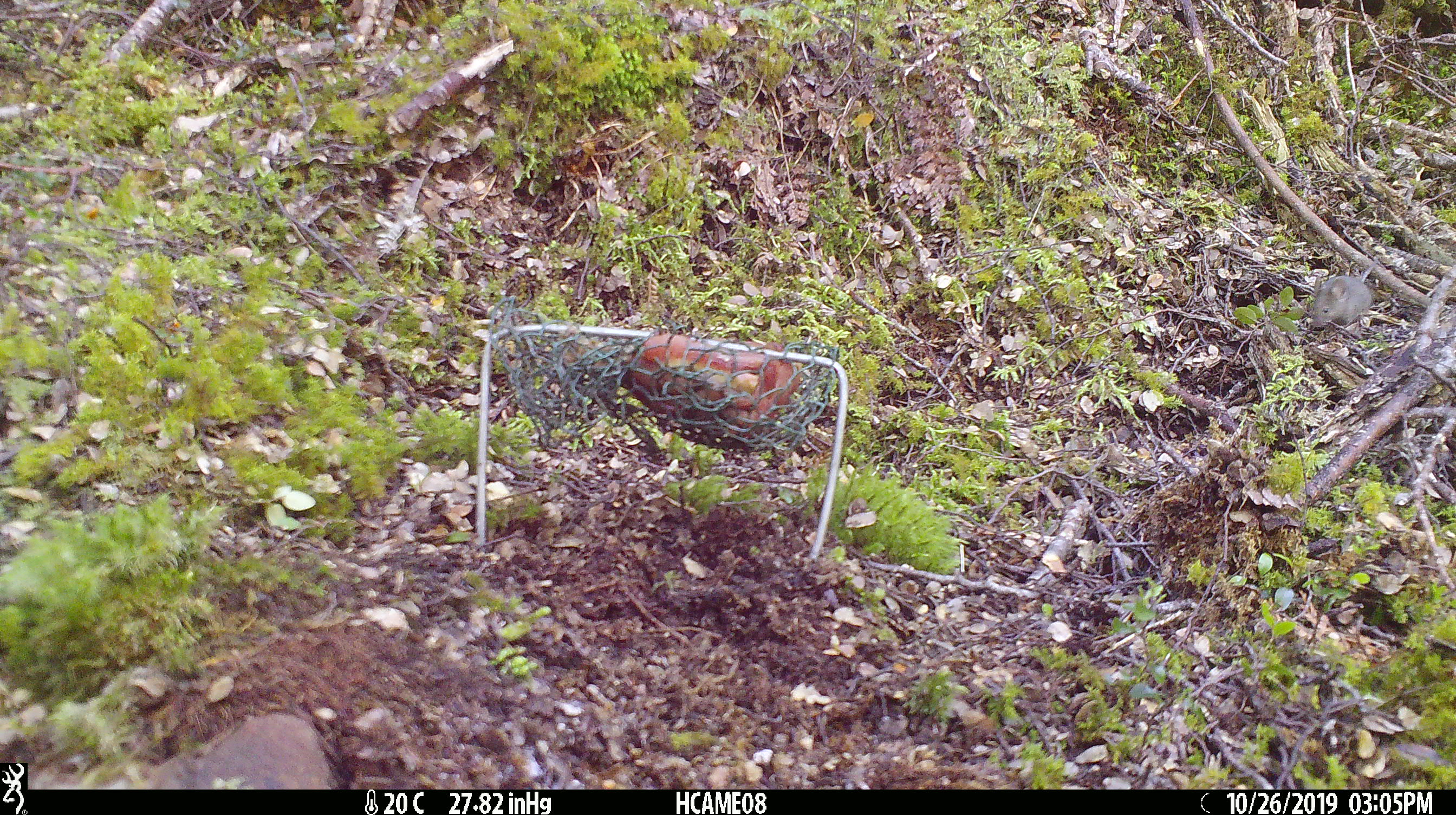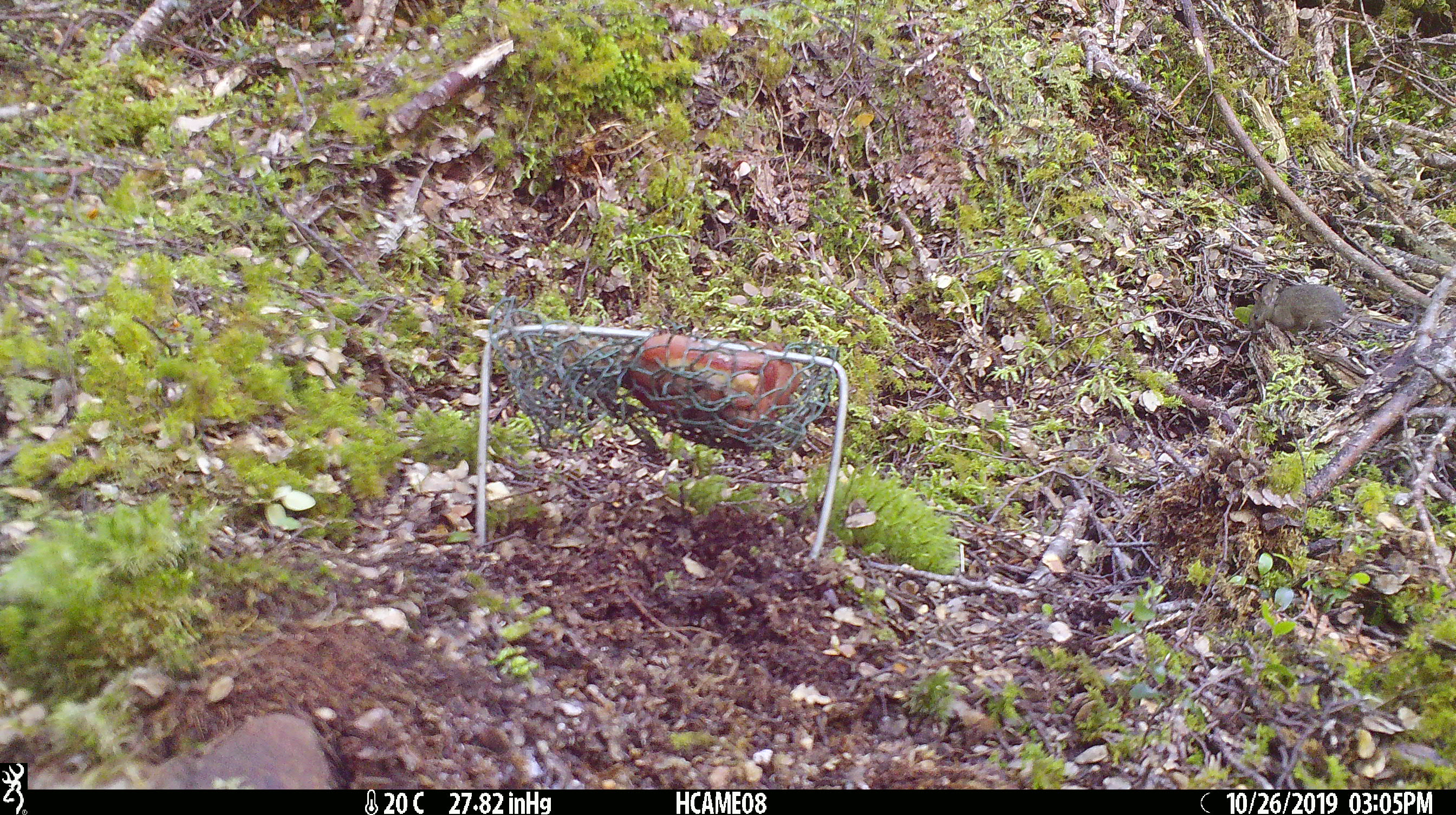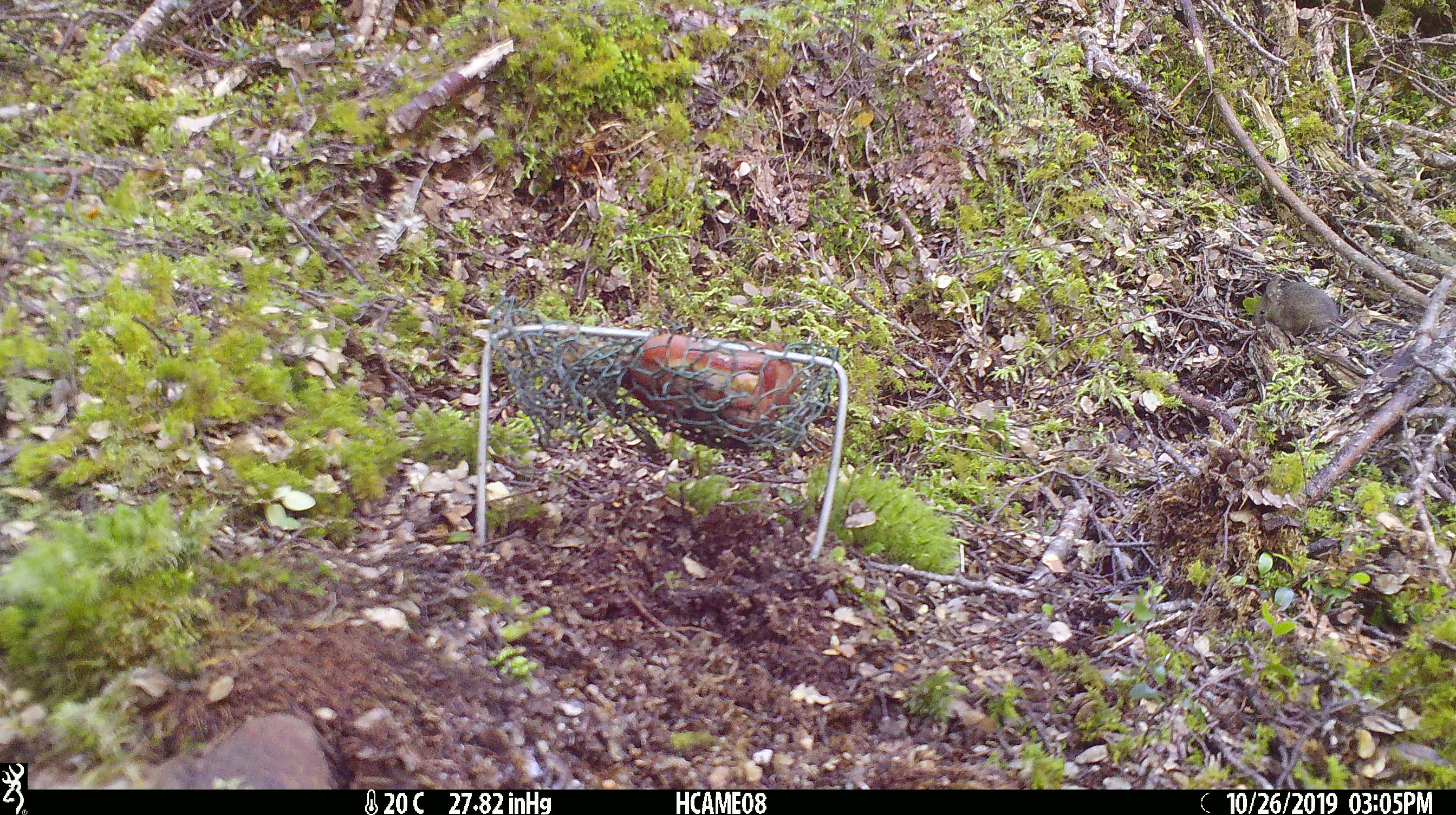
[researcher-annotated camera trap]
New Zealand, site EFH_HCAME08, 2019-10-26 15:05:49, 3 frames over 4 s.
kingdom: Animalia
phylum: Chordata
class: Mammalia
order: Rodentia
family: Muridae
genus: Mus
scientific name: Mus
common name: mouse